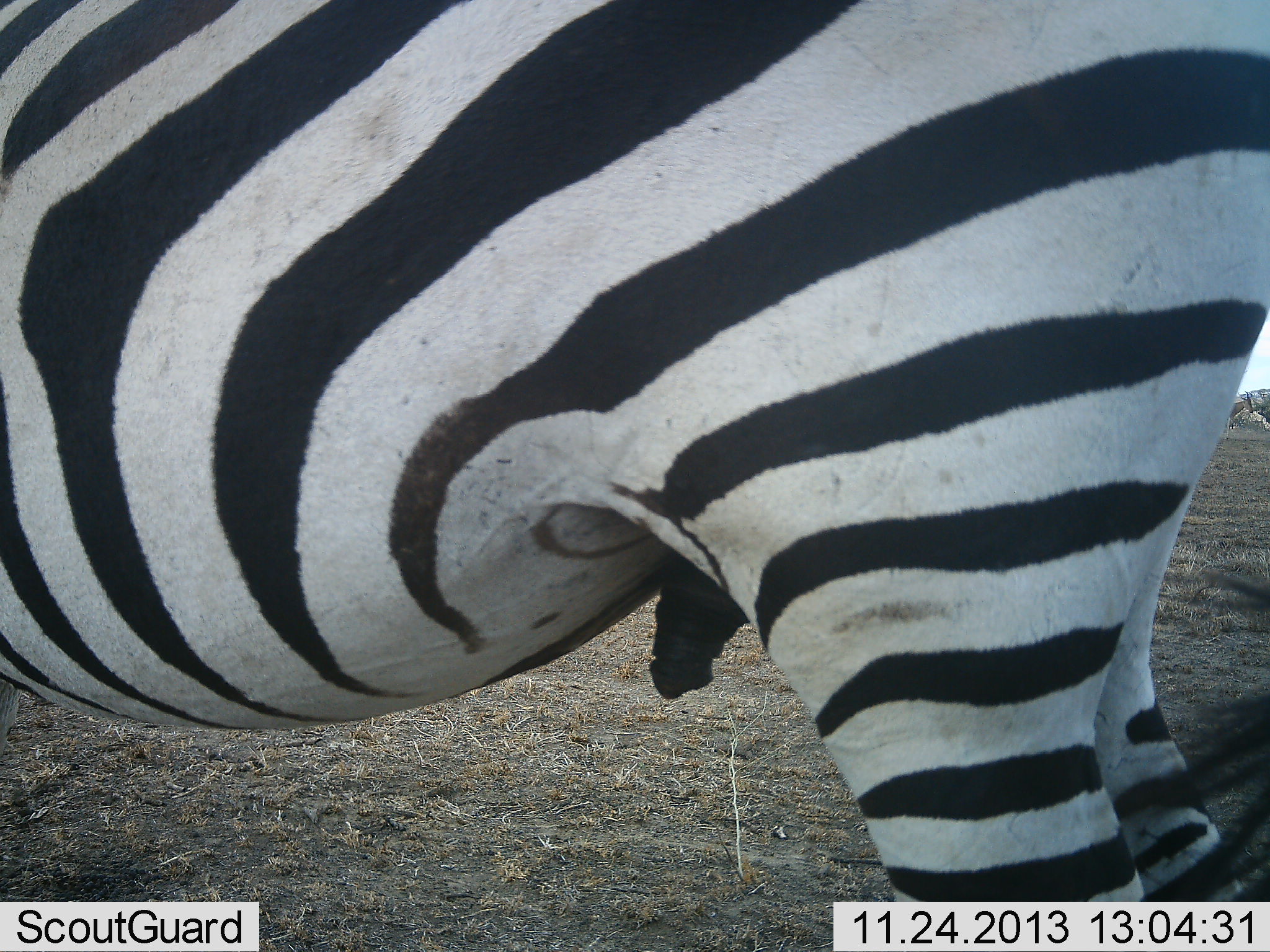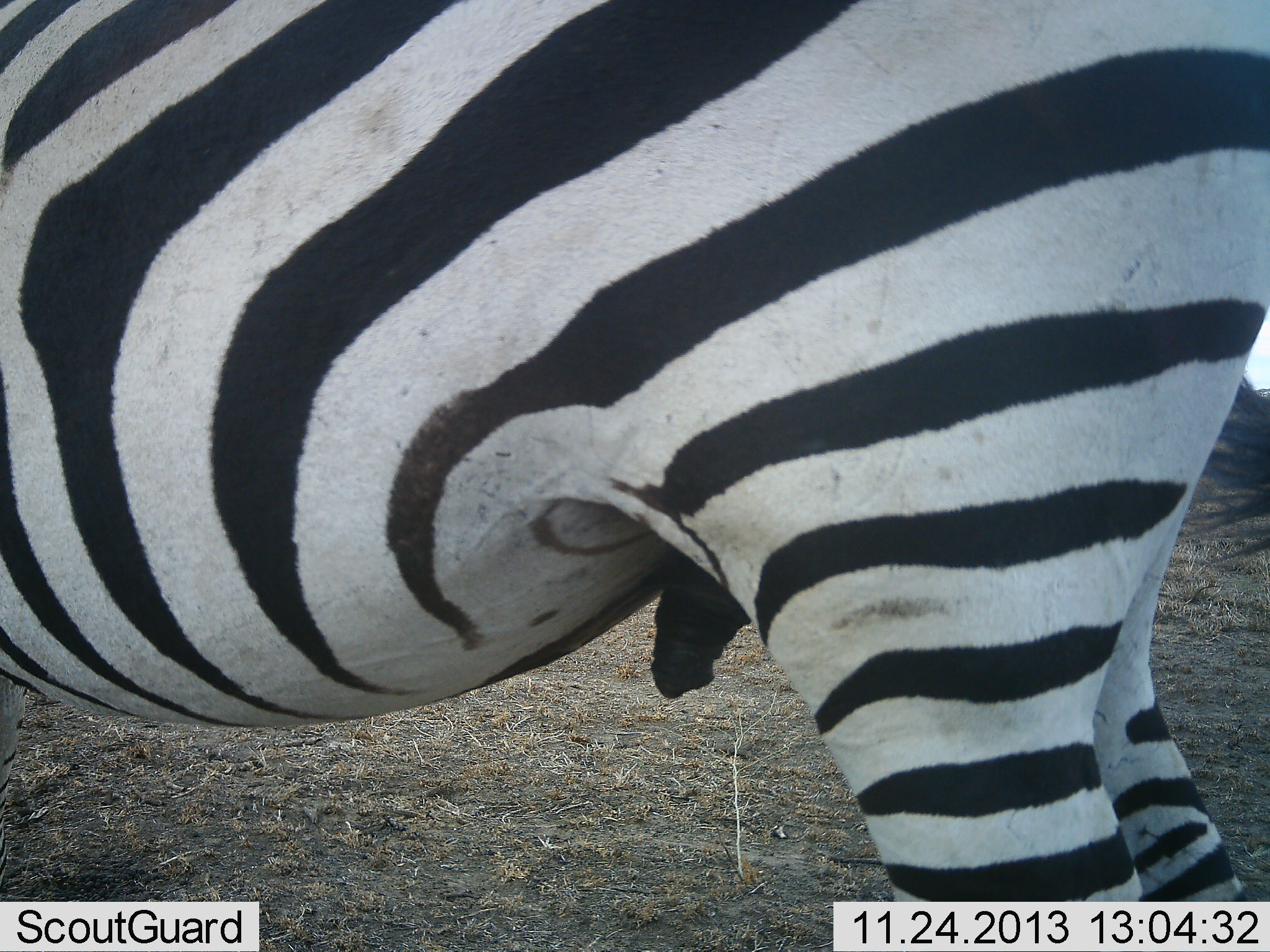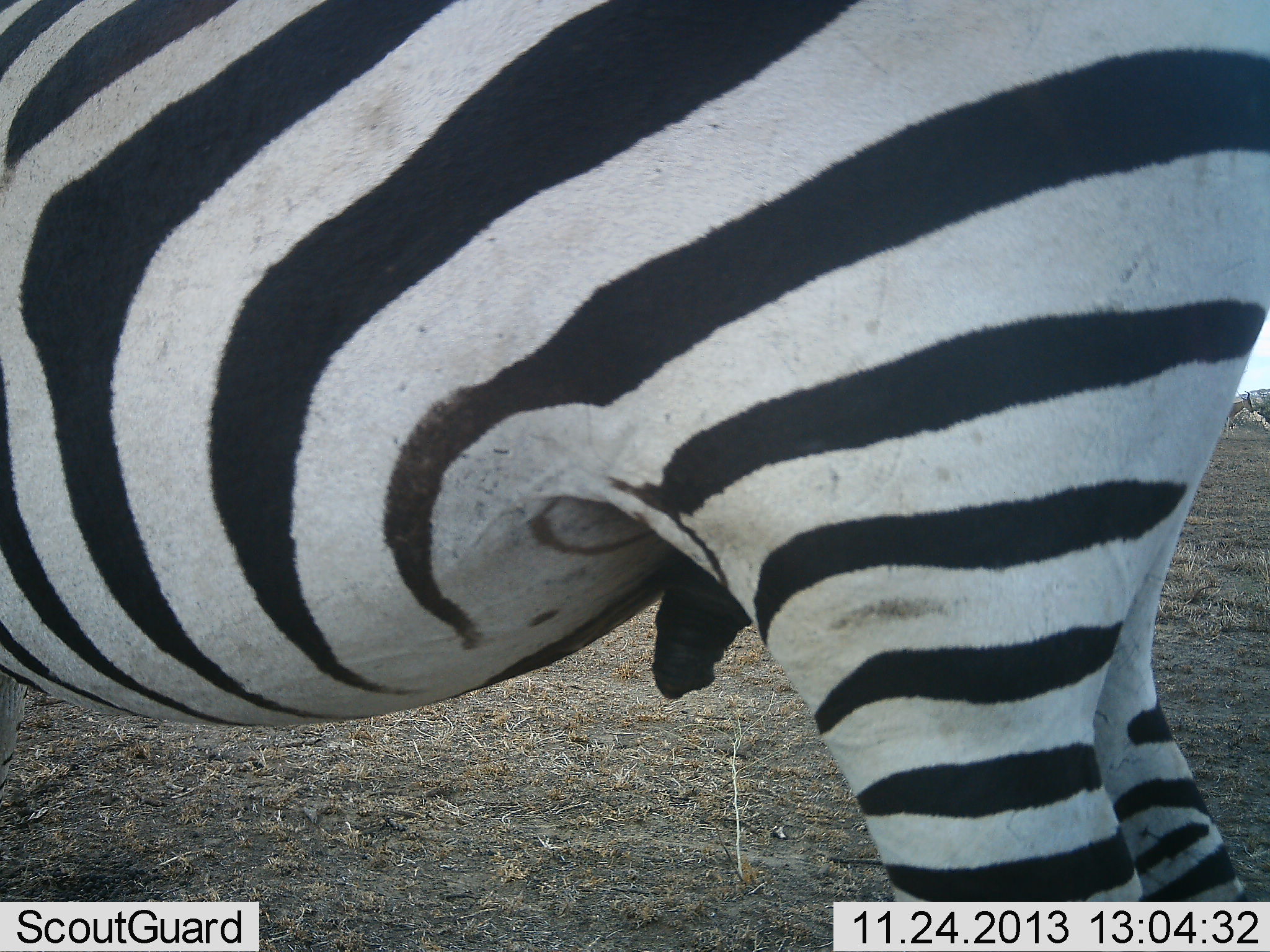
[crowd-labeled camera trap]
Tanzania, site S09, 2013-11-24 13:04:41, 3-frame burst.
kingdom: Animalia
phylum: Chordata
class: Mammalia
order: Perissodactyla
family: Equidae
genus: Equus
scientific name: Equus quagga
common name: plains zebra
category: zebra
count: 1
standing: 100%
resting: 0%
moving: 0%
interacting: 0%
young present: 0%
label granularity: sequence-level